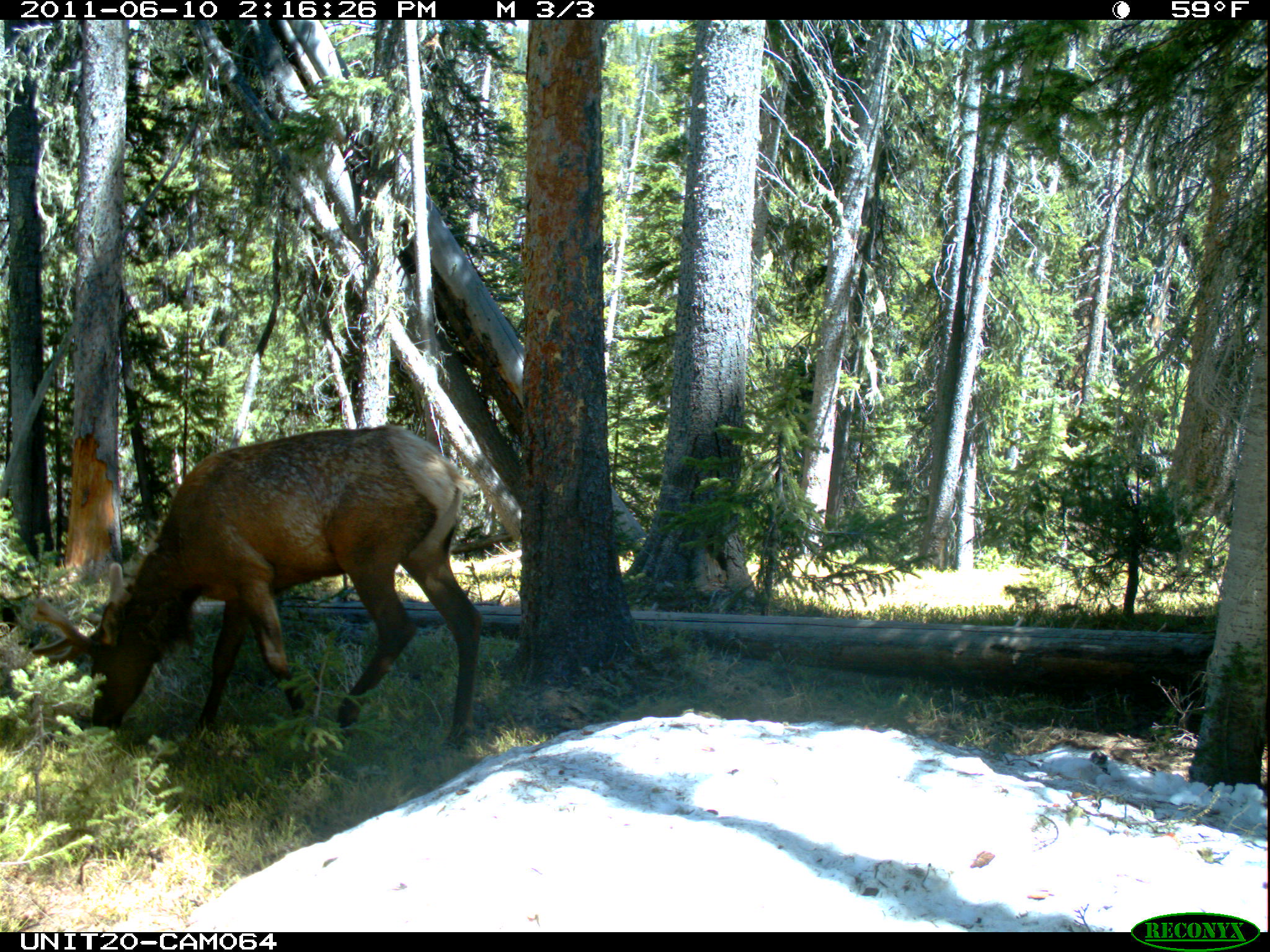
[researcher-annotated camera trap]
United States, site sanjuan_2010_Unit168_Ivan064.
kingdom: Animalia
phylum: Chordata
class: Mammalia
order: Artiodactyla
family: Cervidae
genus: Cervus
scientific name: Cervus elaphus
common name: red deer